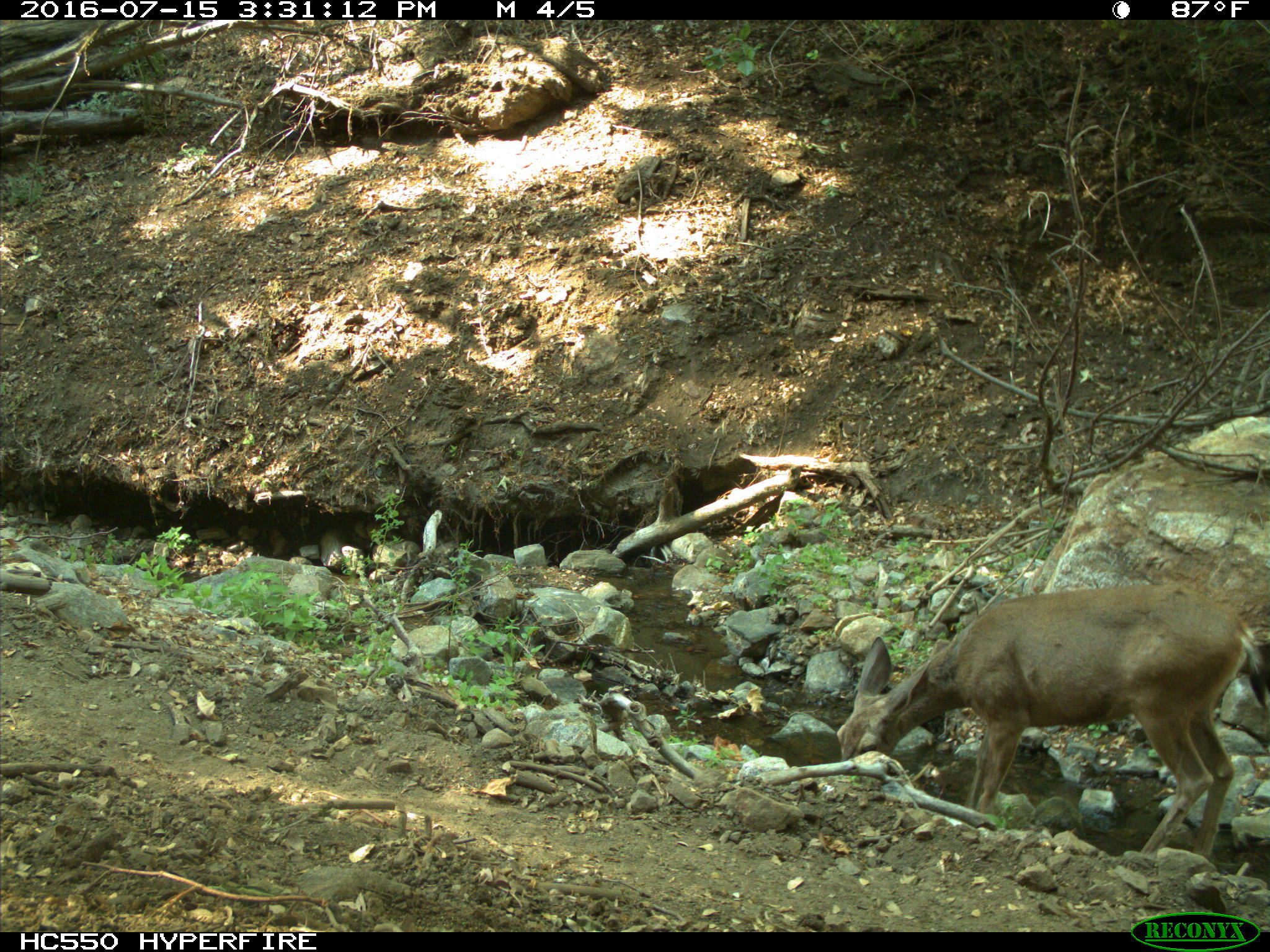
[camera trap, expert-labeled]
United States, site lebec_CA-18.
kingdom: Animalia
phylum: Chordata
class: Mammalia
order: Artiodactyla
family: Cervidae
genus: Odocoileus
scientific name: Odocoileus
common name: deer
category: unidentified deer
Unidentified deer (deer) (Odocoileus).